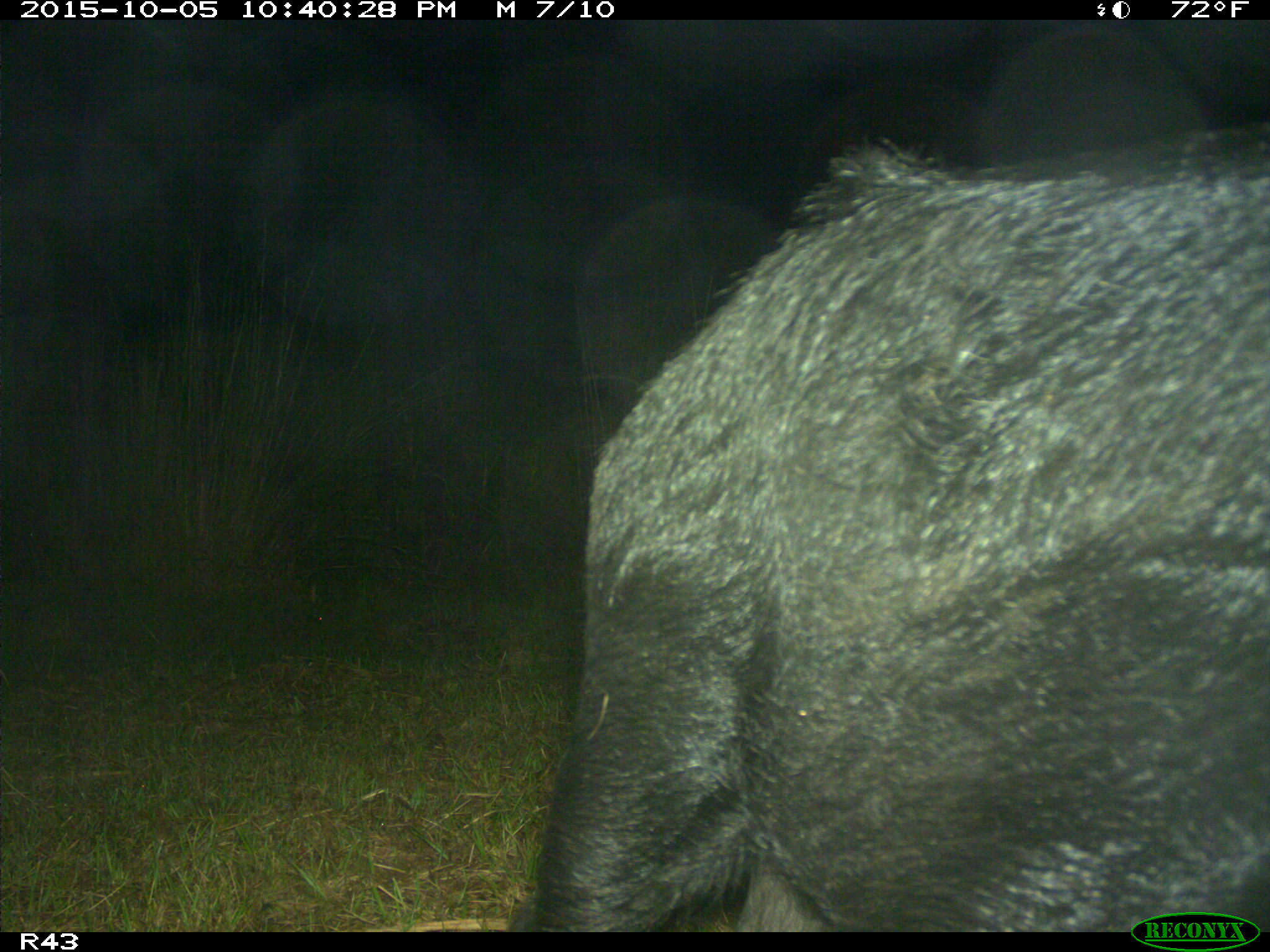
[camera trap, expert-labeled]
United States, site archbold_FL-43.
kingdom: Animalia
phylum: Chordata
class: Mammalia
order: Artiodactyla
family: Suidae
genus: Sus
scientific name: Sus scrofa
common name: wild boar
Sus scrofa (wild boar).